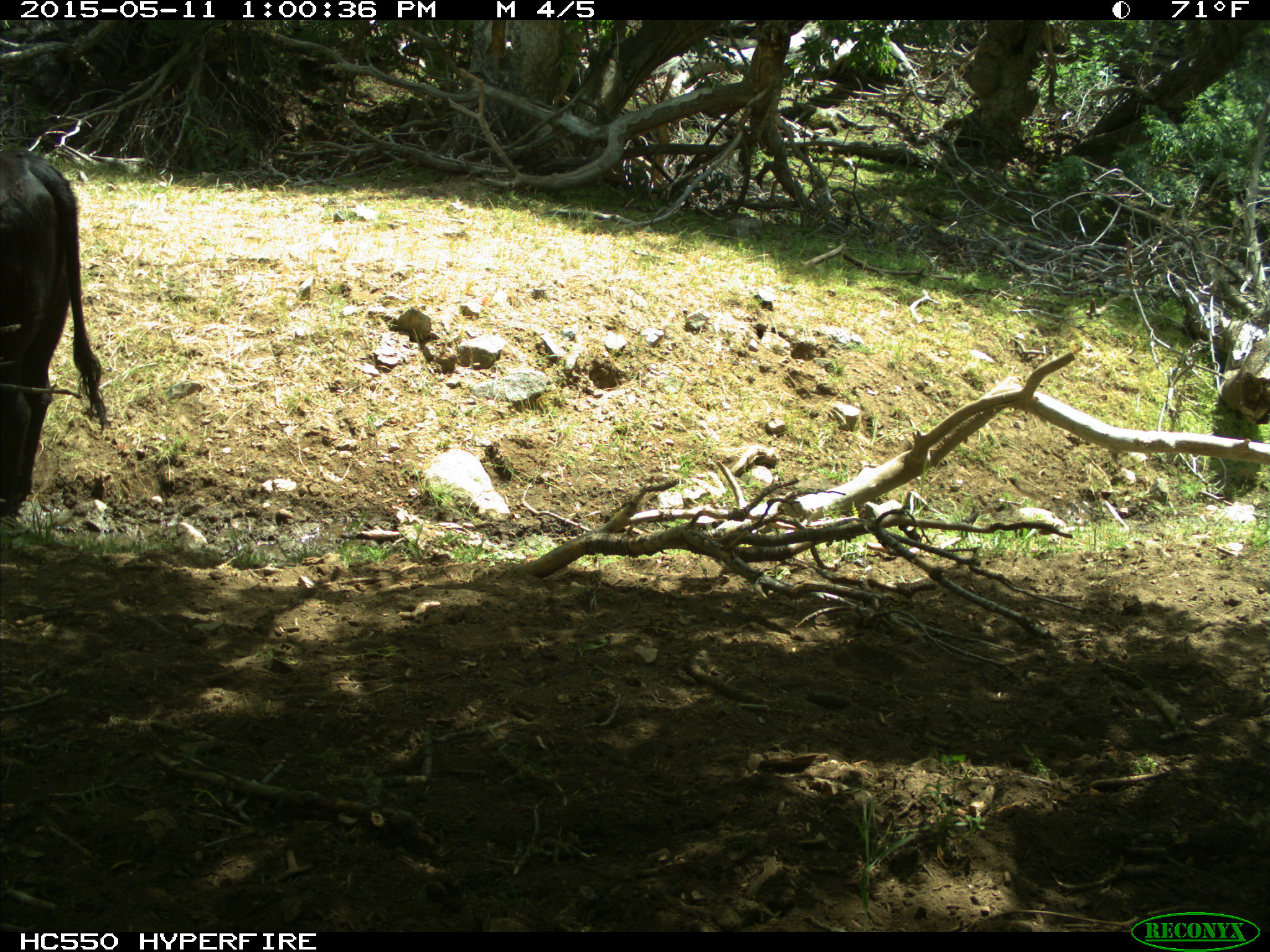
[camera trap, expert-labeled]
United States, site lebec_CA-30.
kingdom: Animalia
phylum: Chordata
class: Mammalia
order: Artiodactyla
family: Bovidae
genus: Bos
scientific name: Bos taurus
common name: domestic cow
Bos taurus (domestic cow).